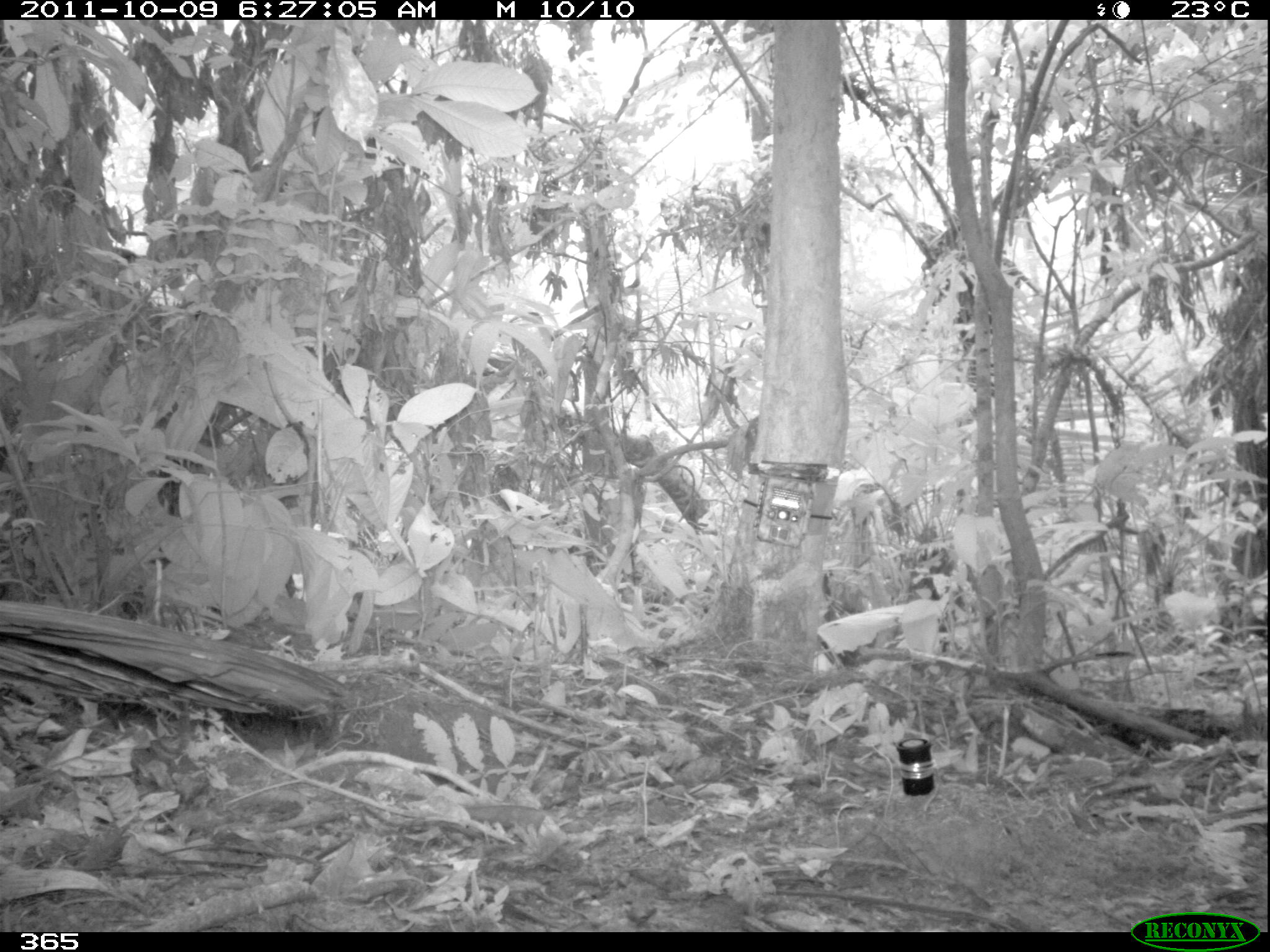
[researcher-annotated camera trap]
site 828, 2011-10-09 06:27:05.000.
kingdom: Animalia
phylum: Chordata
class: Aves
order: Galliformes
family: Cracidae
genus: Penelope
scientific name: Penelope jacquacu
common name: spix's guan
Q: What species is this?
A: Penelope jacquacu (spix's guan).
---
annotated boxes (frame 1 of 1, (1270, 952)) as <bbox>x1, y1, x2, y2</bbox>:
penelope jacquacu: <bbox>0, 600, 347, 734</bbox>